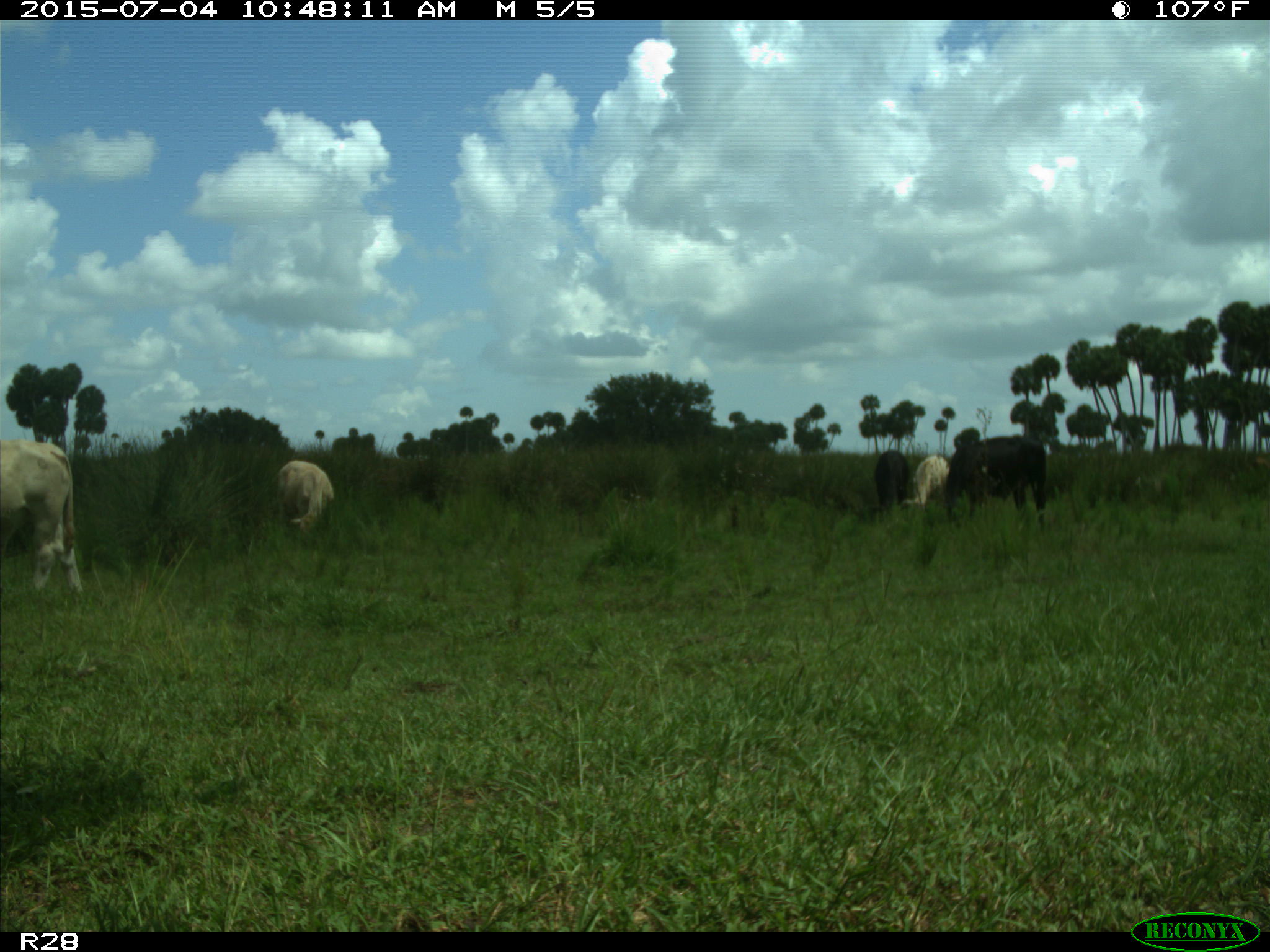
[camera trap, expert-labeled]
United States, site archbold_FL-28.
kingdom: Animalia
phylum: Chordata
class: Mammalia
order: Artiodactyla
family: Bovidae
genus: Bos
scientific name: Bos taurus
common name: domestic cow